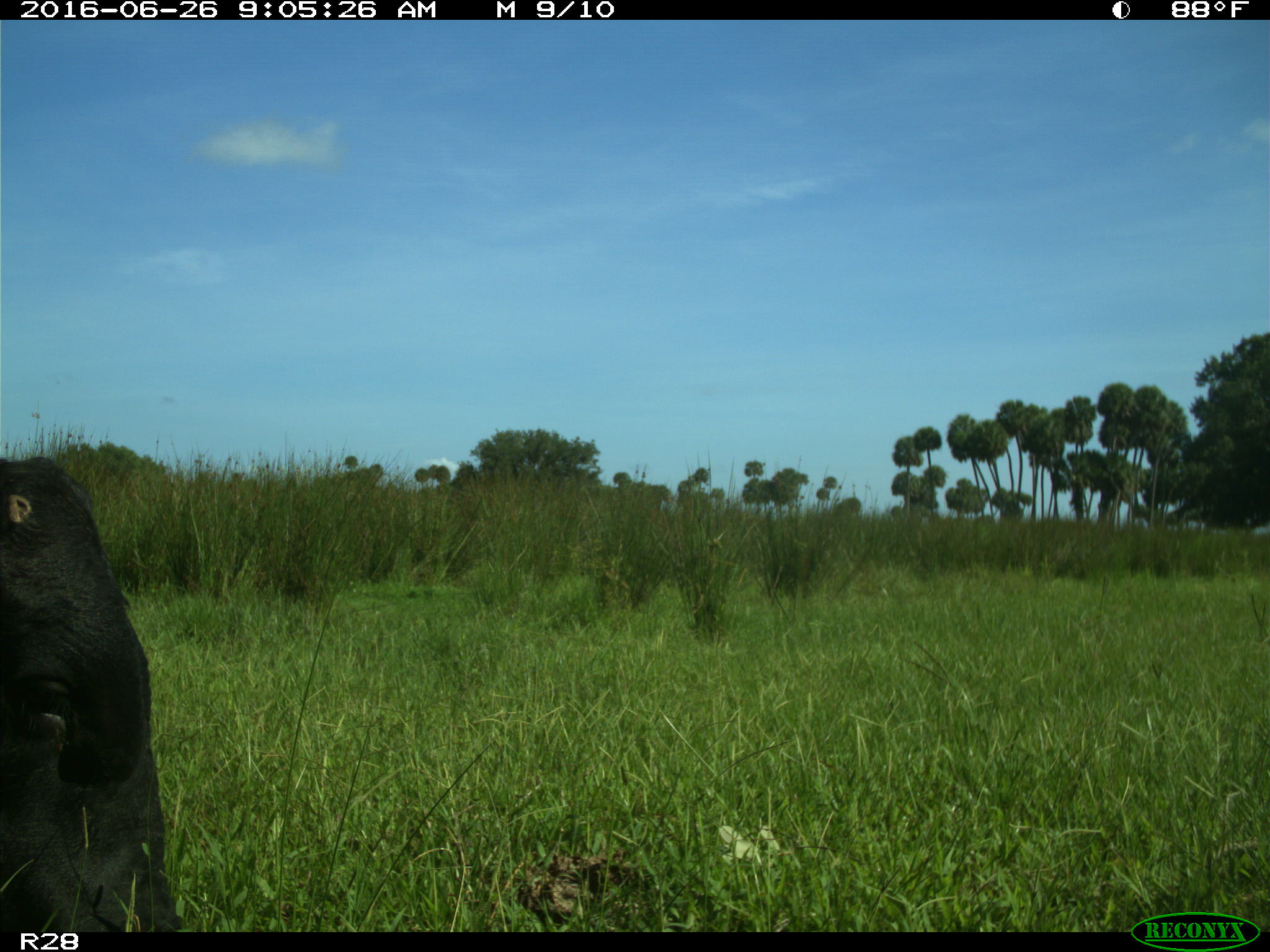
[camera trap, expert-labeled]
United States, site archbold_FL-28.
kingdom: Animalia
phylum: Chordata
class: Mammalia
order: Artiodactyla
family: Bovidae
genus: Bos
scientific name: Bos taurus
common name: domestic cow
Bos taurus (domestic cow).